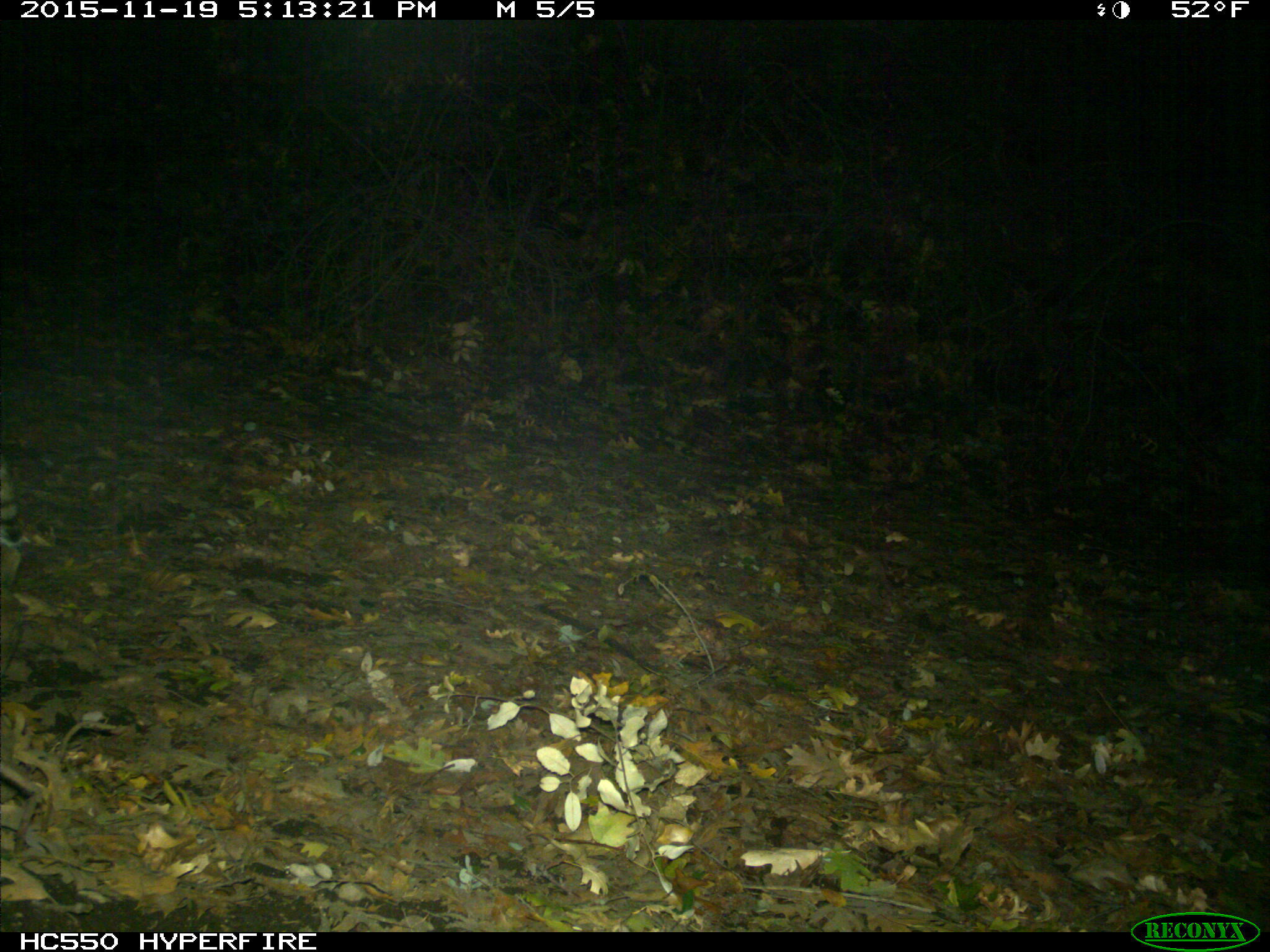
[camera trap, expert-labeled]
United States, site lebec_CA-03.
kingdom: Animalia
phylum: Chordata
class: Mammalia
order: Carnivora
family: Felidae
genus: Lynx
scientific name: Lynx rufus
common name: bobcat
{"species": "Lynx rufus (bobcat)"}